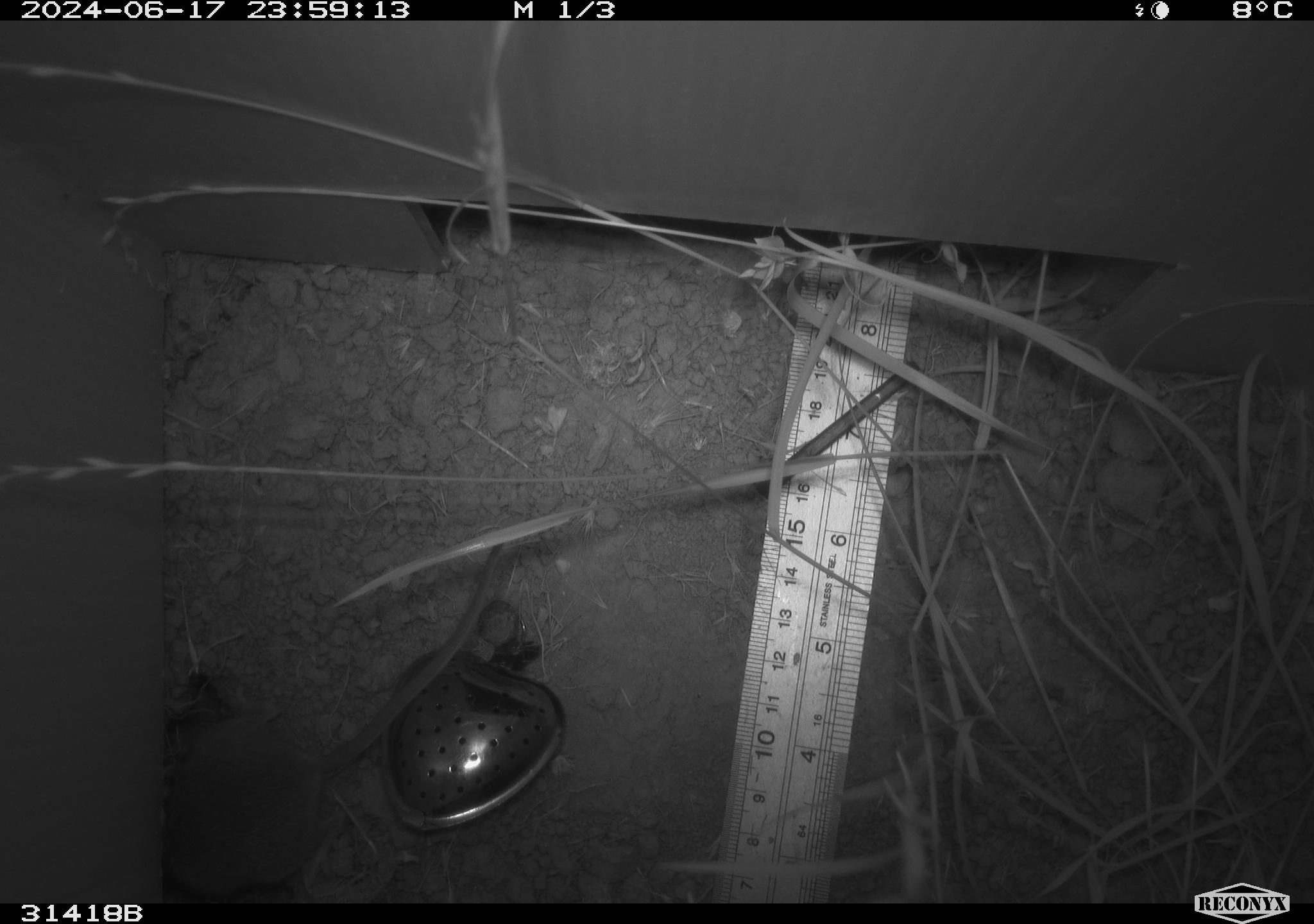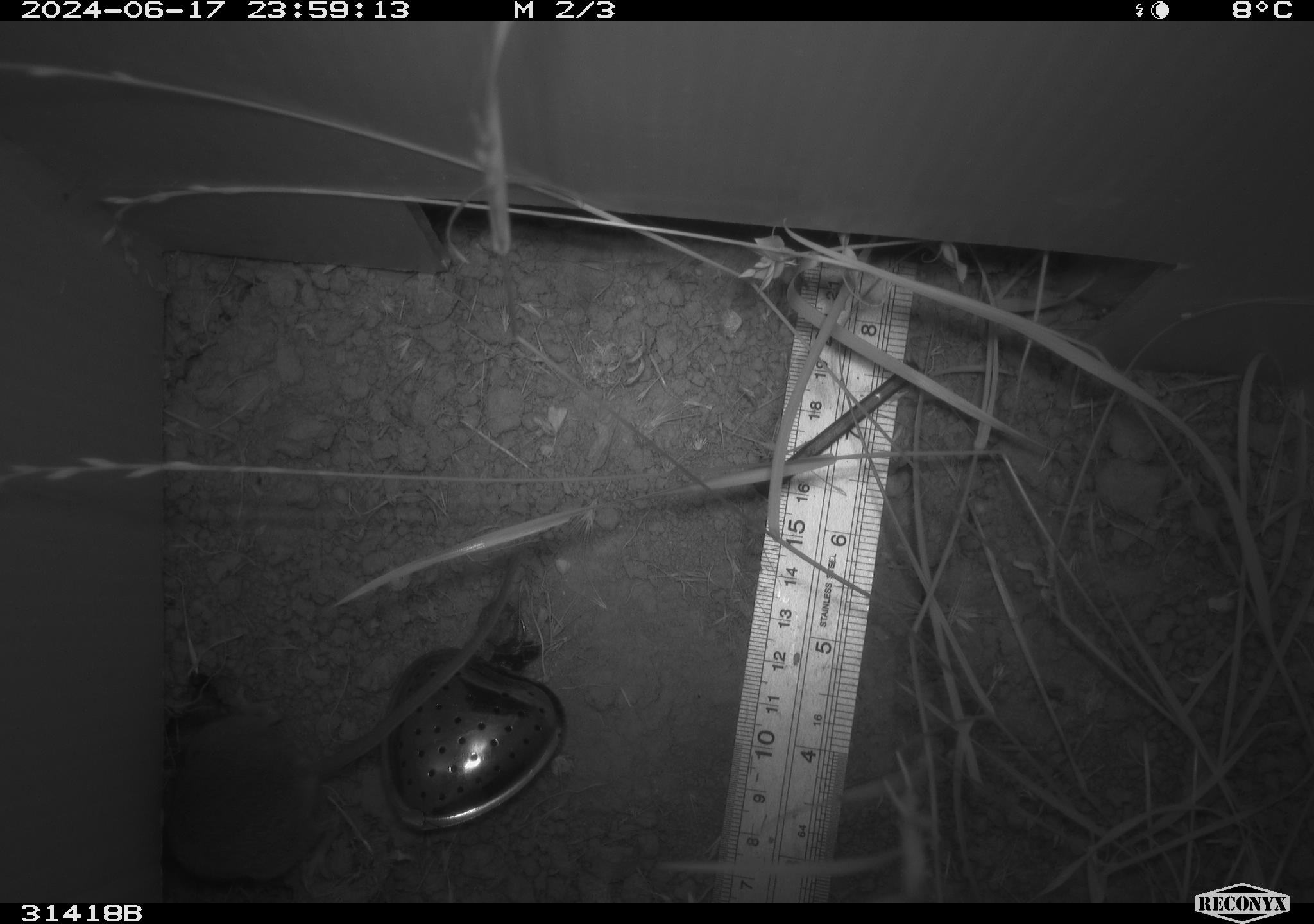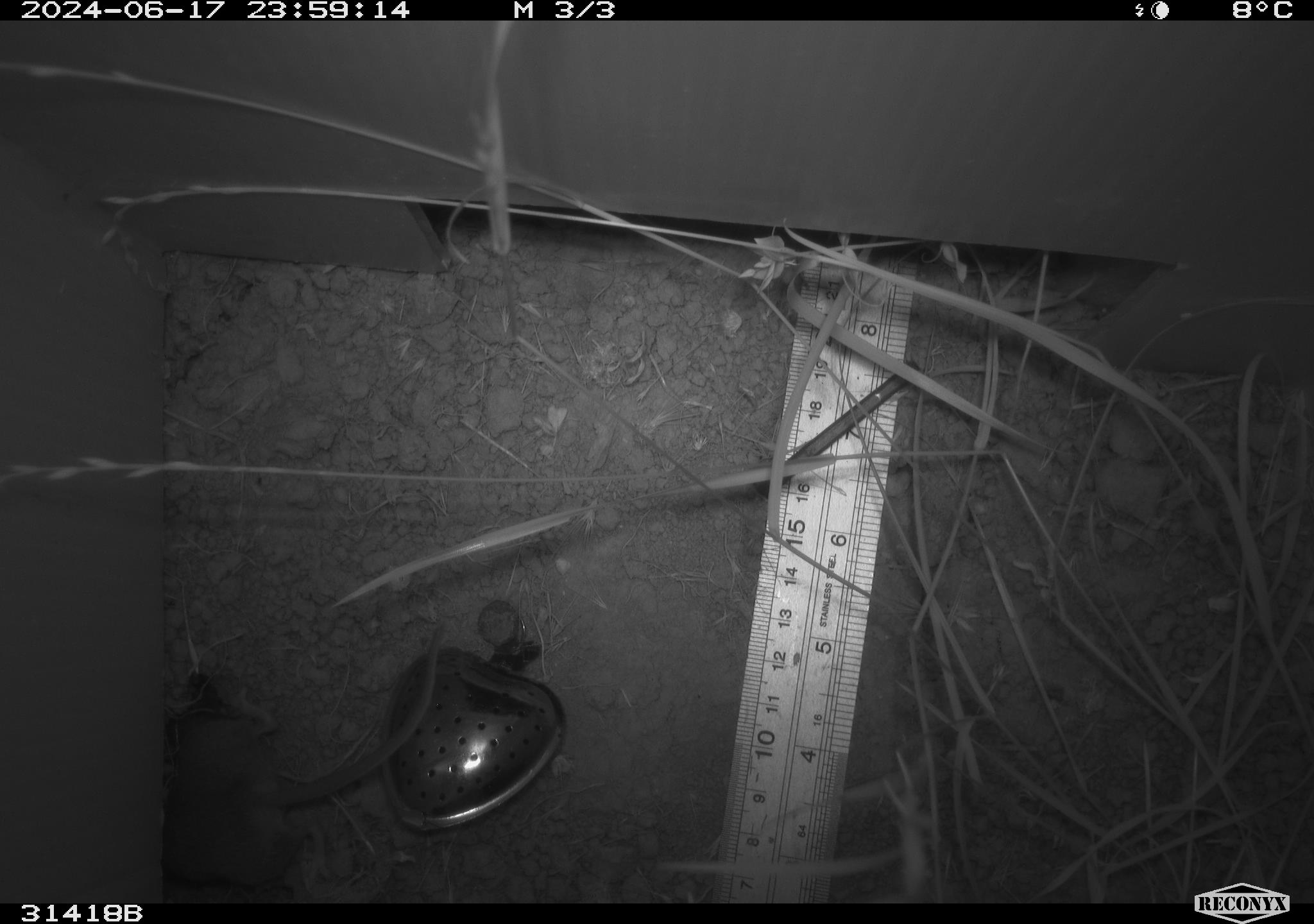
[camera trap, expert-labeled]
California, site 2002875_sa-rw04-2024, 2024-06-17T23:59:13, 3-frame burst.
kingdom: Animalia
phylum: Chordata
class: Mammalia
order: Rodentia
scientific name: Rodentia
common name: rodent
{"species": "rodent (Rodentia)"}